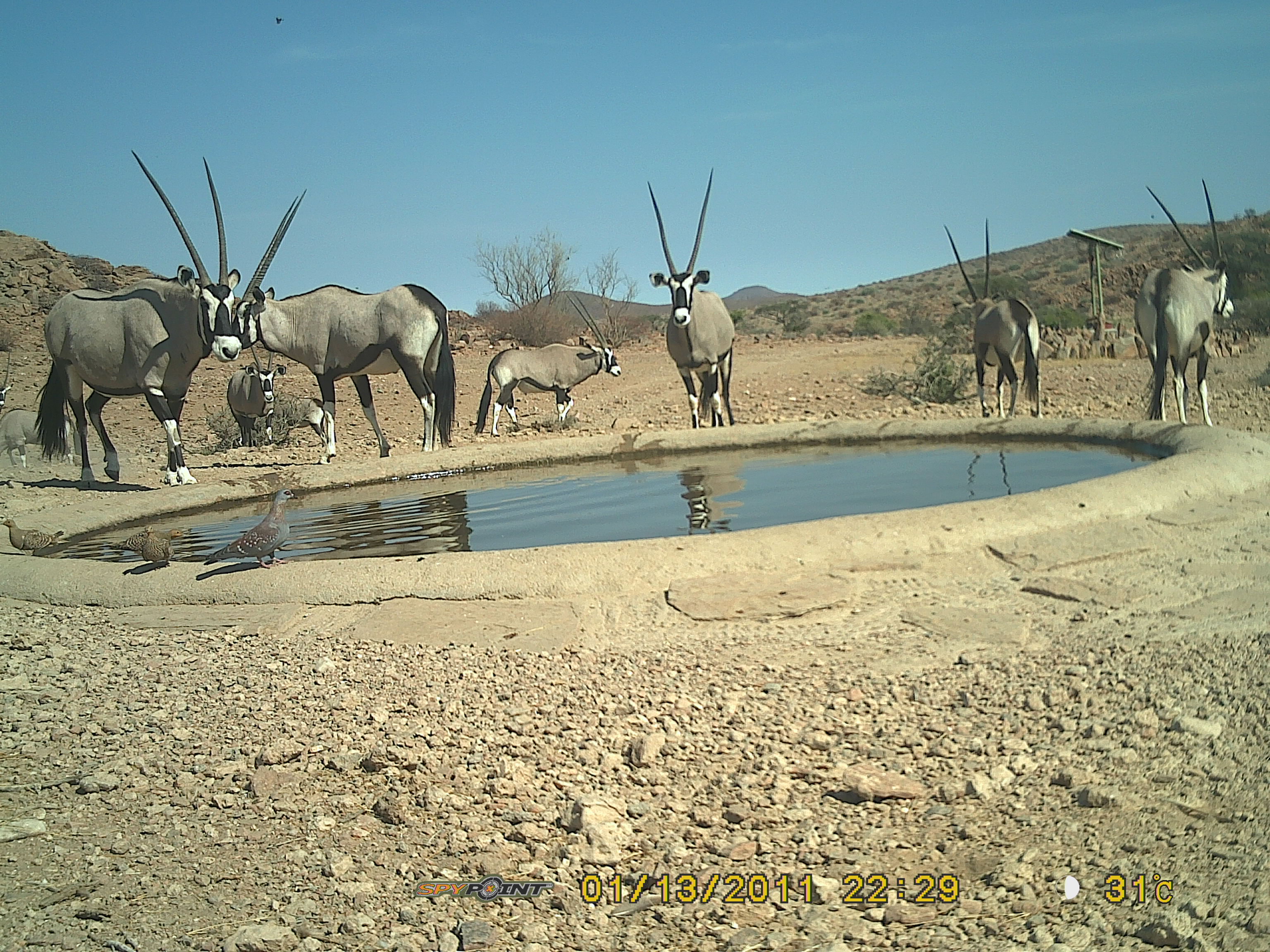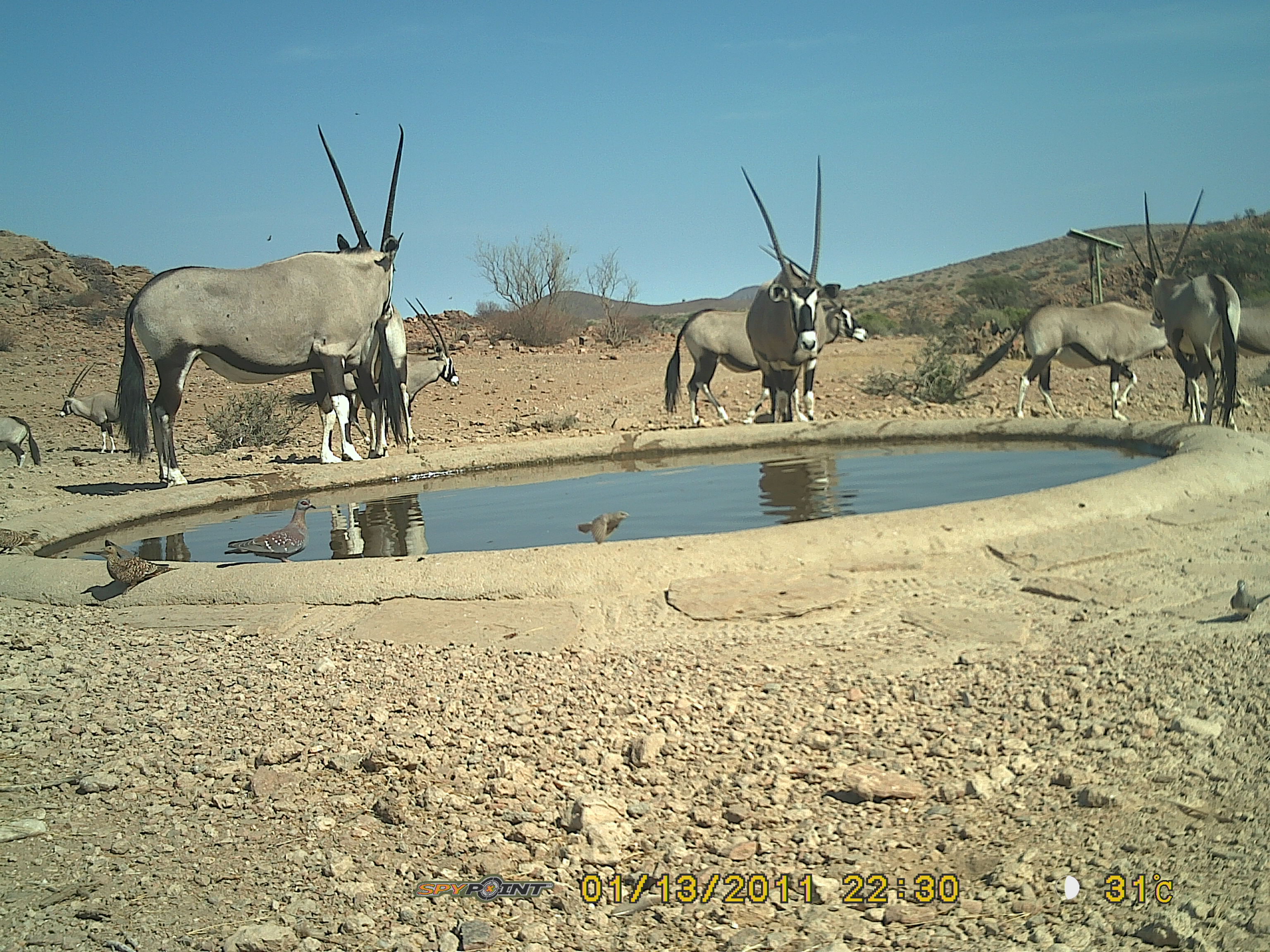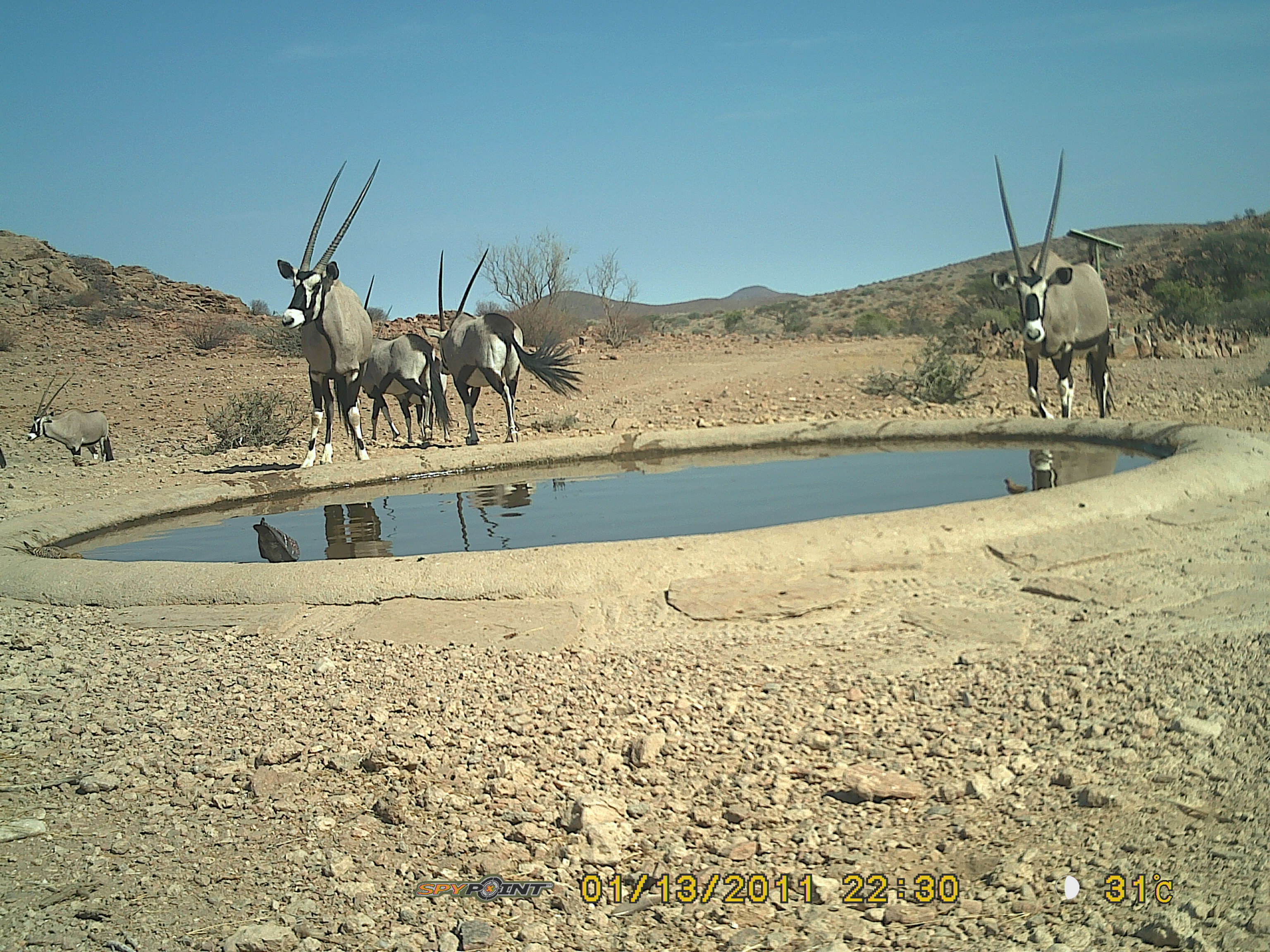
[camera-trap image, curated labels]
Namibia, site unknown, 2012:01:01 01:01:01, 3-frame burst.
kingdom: Animalia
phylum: Chordata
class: Mammalia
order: Artiodactyla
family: Bovidae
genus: Oryx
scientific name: Oryx gazella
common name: gemsbok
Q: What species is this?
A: Oryx gazella (gemsbok).